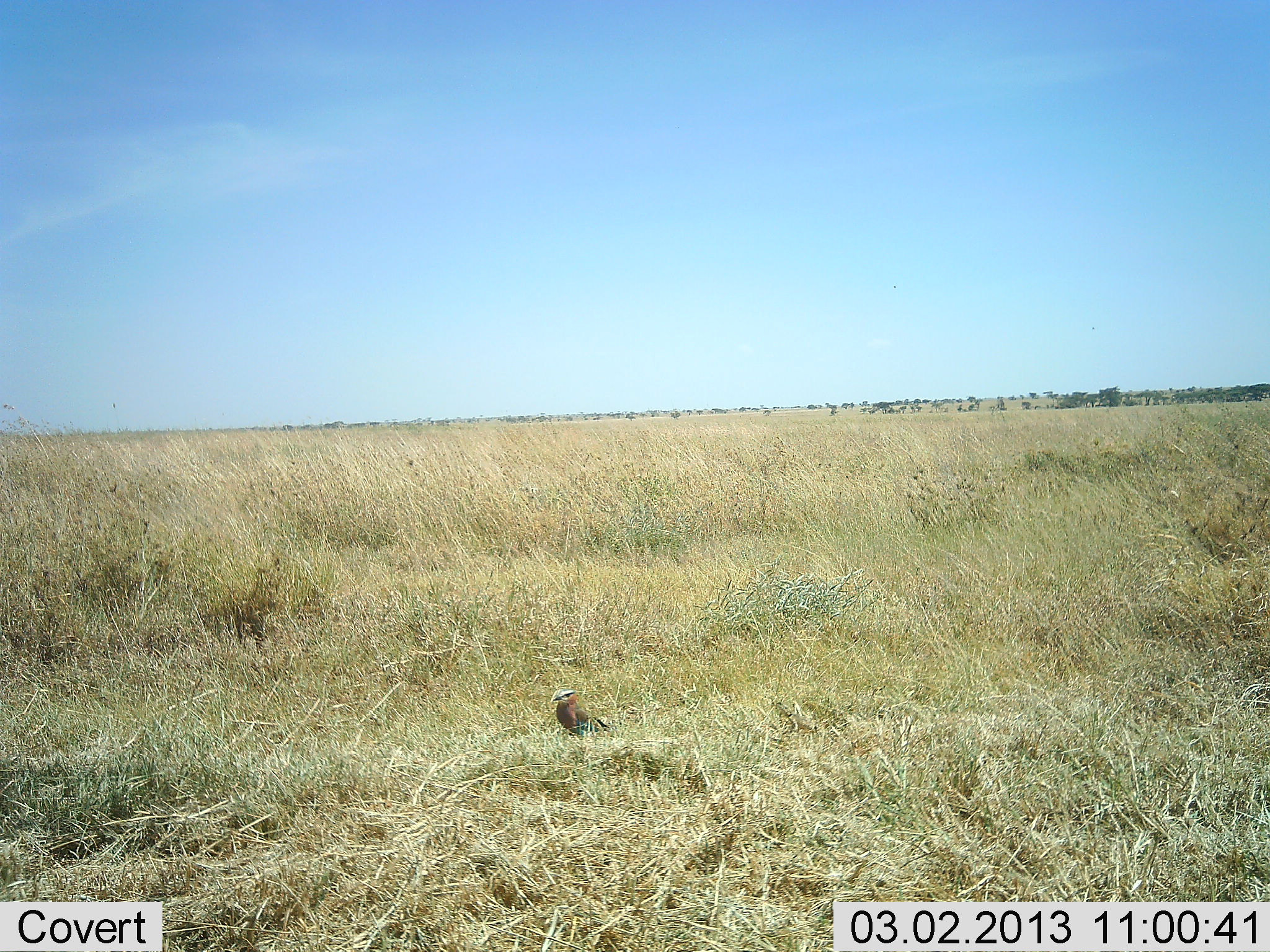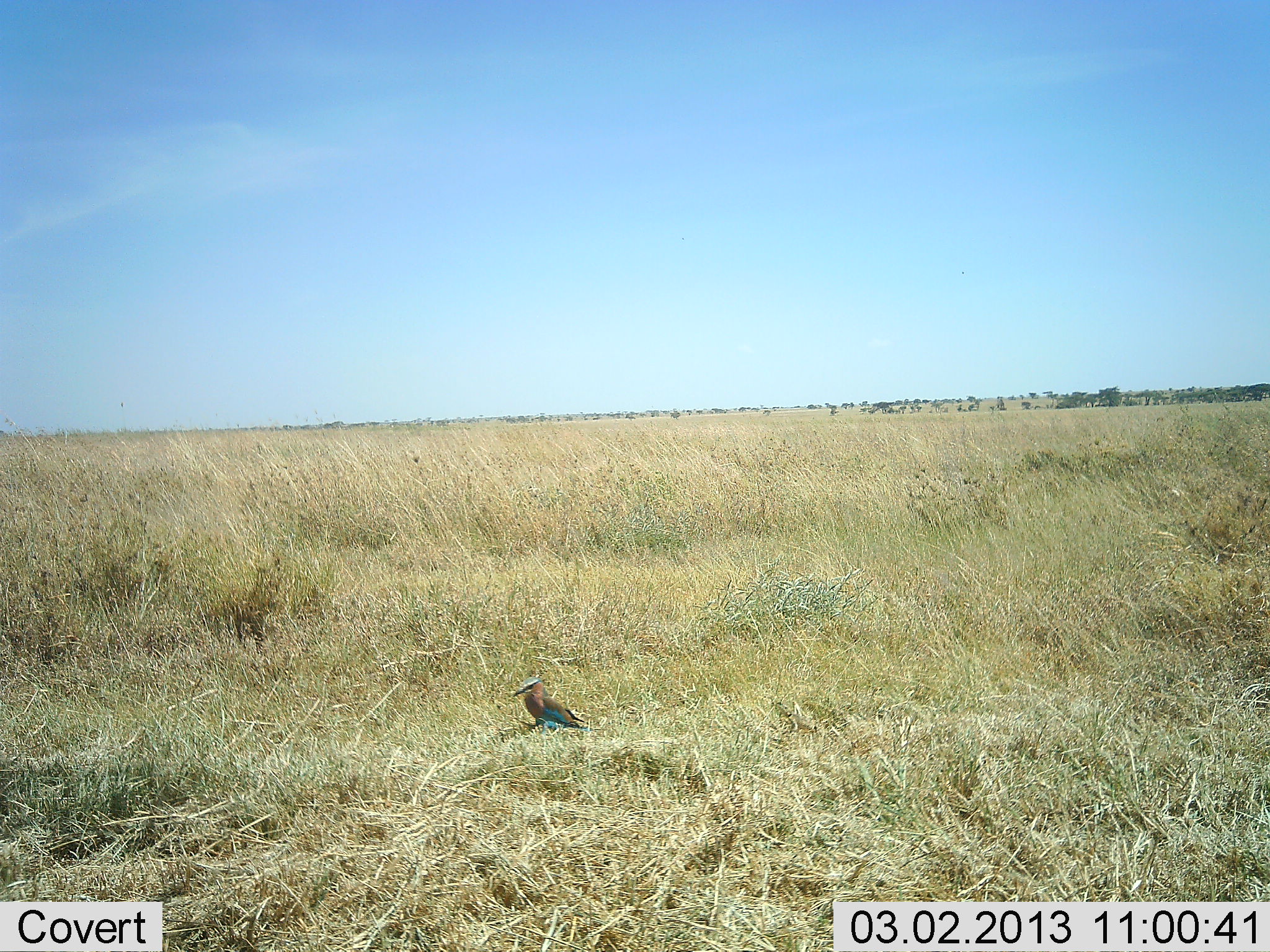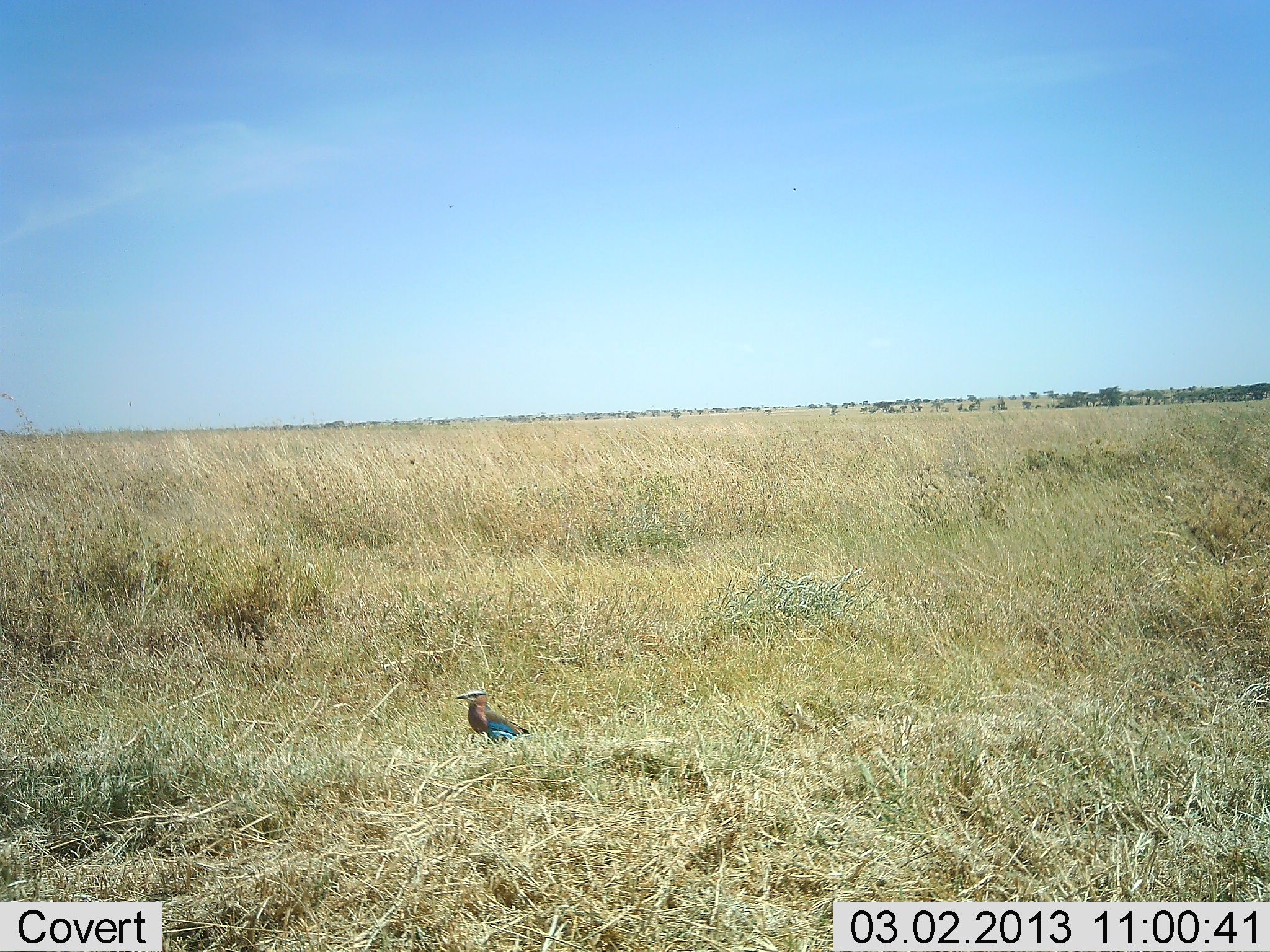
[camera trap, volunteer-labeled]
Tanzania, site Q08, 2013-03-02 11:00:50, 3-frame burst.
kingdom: Animalia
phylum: Chordata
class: Aves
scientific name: Aves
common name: bird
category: otherbird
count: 1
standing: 56%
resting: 6%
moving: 56%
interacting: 0%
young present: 0%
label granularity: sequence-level